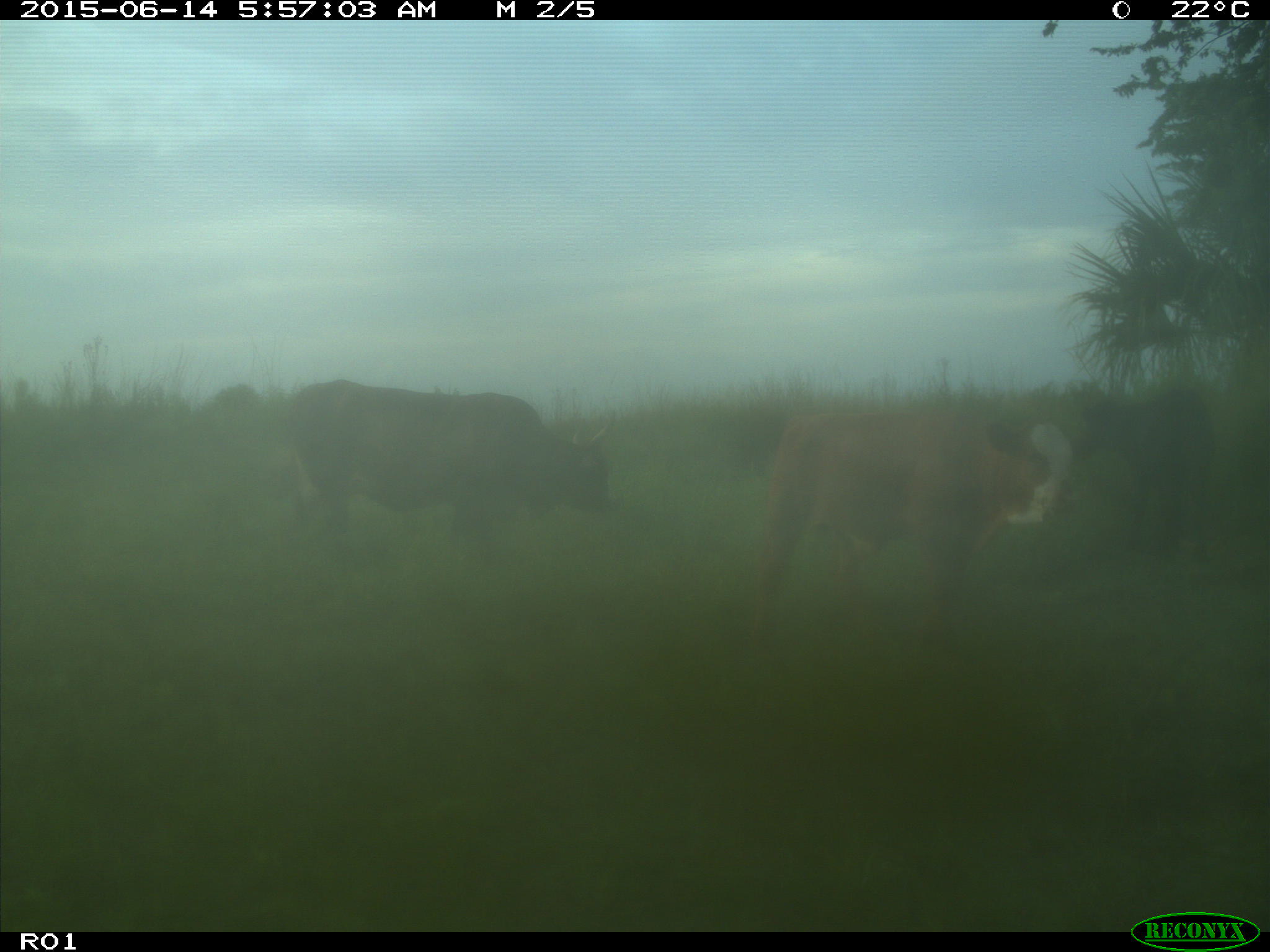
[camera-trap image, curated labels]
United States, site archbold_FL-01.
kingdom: Animalia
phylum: Chordata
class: Mammalia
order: Artiodactyla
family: Bovidae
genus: Bos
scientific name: Bos taurus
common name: domestic cow